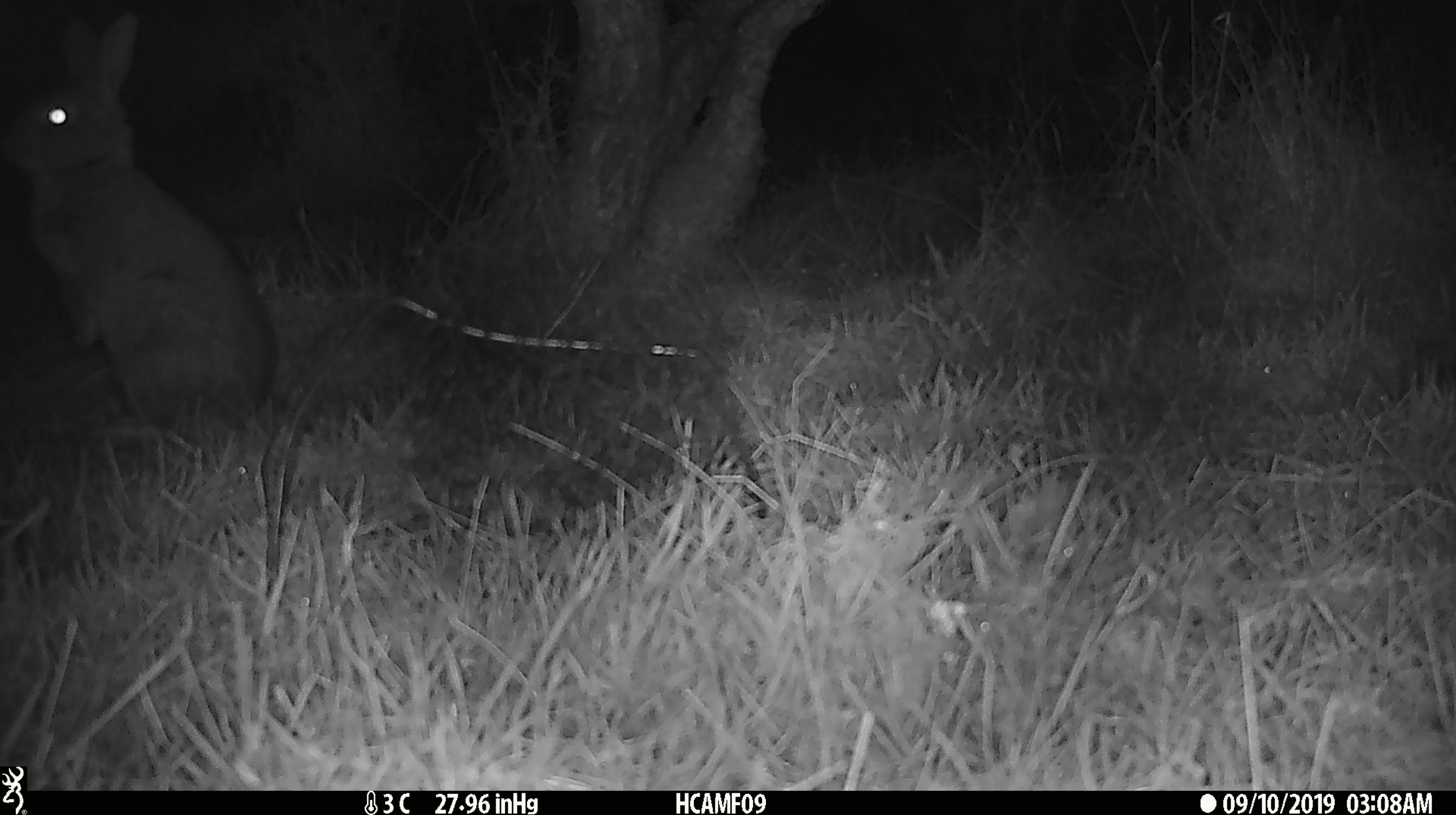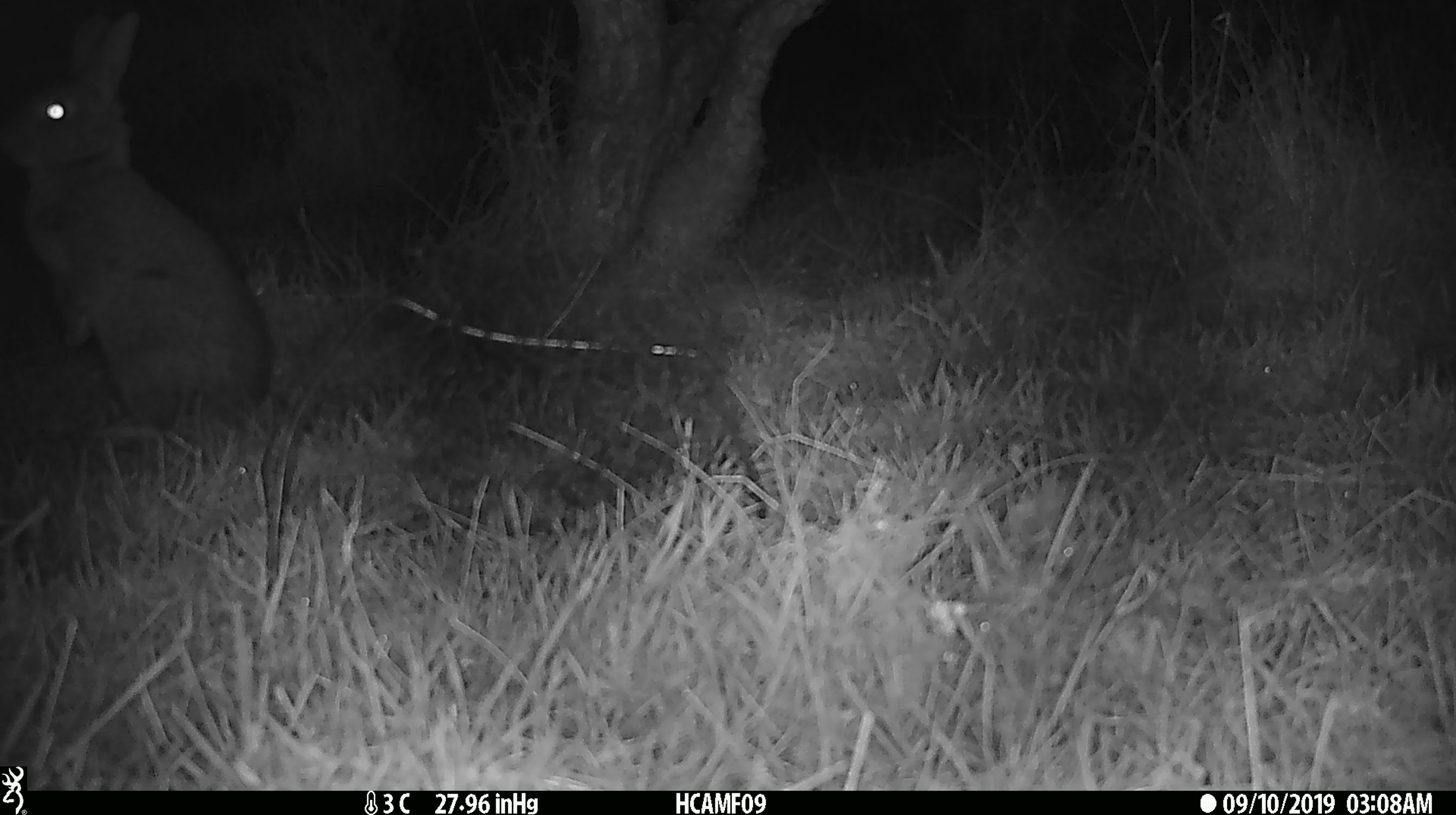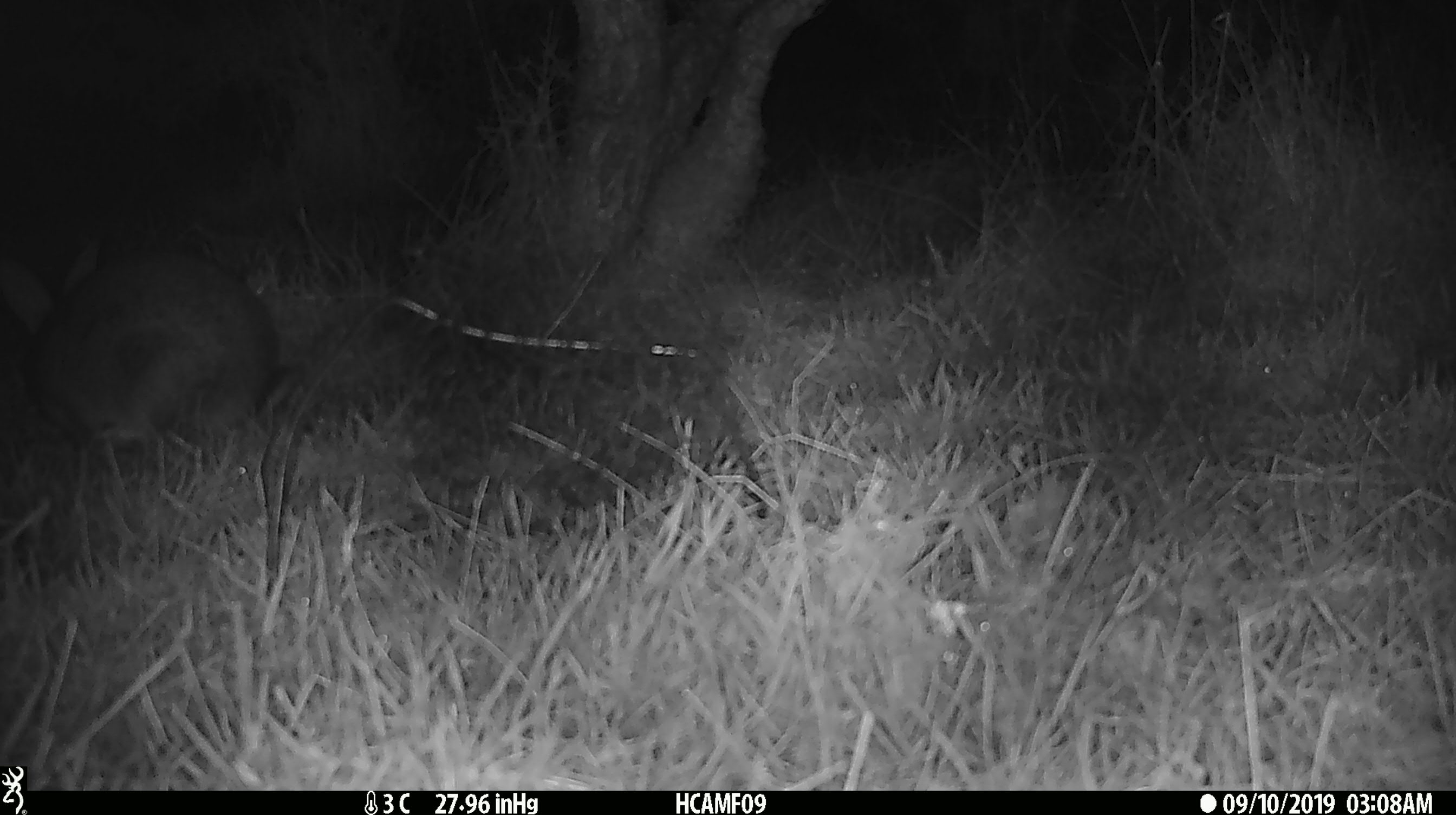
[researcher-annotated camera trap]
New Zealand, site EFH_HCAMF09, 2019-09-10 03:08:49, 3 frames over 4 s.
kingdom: Animalia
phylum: Chordata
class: Mammalia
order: Lagomorpha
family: Leporidae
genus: Oryctolagus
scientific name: Oryctolagus cuniculus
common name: european rabbit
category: rabbit